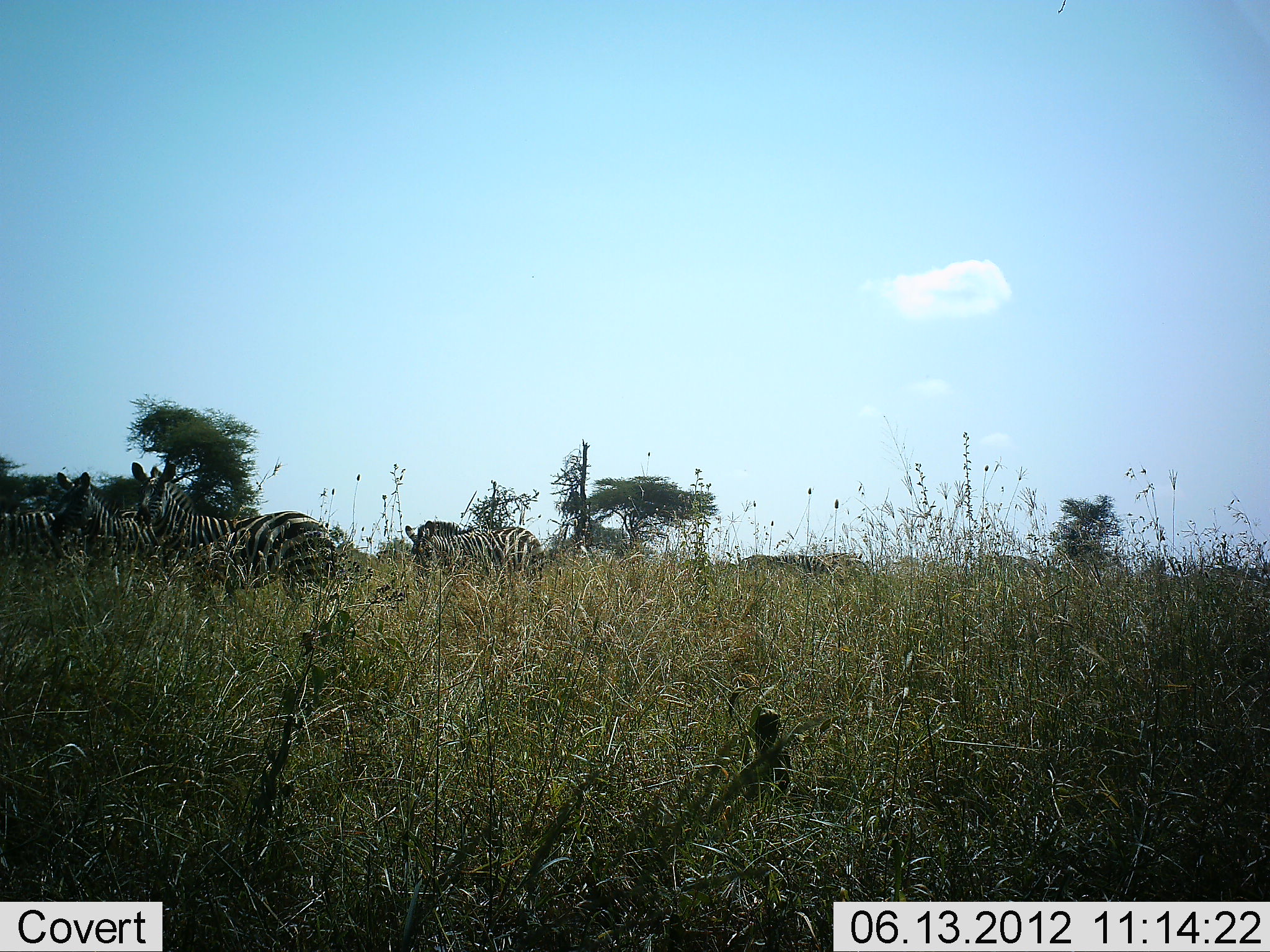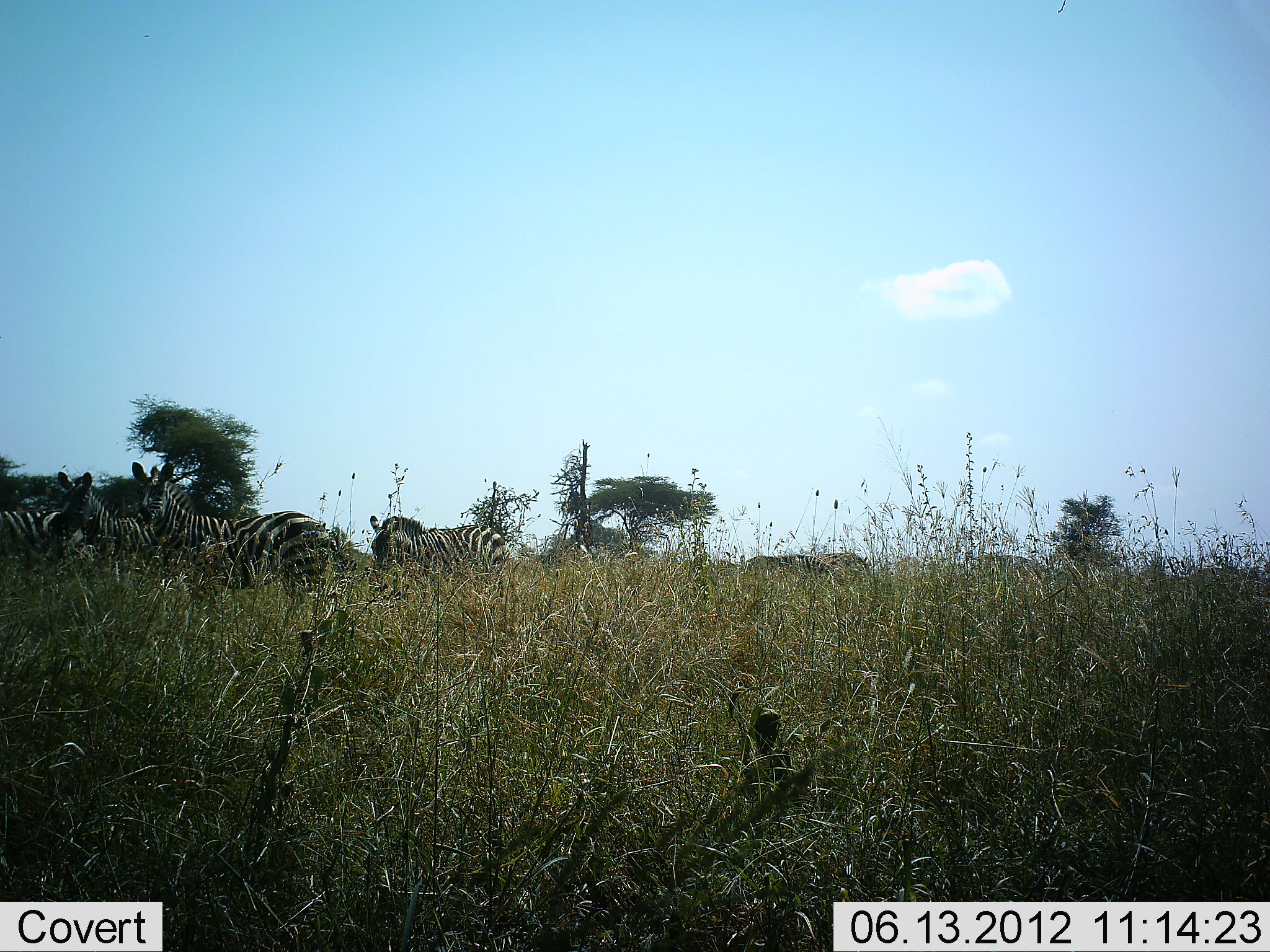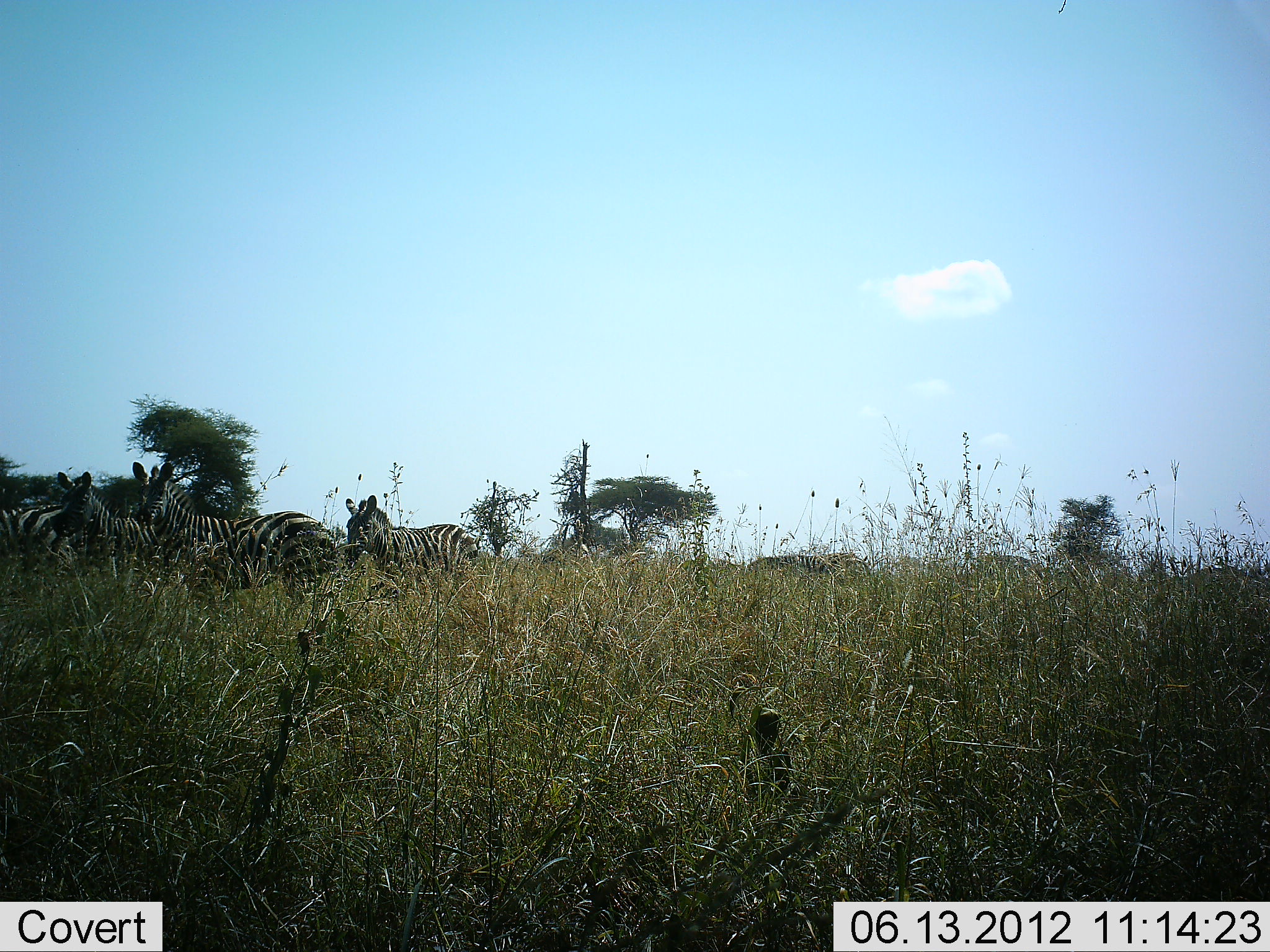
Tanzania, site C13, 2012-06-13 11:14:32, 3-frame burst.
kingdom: Animalia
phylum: Chordata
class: Mammalia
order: Perissodactyla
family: Equidae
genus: Equus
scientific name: Equus quagga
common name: plains zebra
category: zebra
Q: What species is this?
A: Zebra (plains zebra) (Equus quagga).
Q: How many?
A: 6.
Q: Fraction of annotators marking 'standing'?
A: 90%.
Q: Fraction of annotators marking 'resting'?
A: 0%.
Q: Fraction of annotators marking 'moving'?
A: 40%.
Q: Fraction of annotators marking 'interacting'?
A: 0%.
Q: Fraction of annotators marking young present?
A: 0%.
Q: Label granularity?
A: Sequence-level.